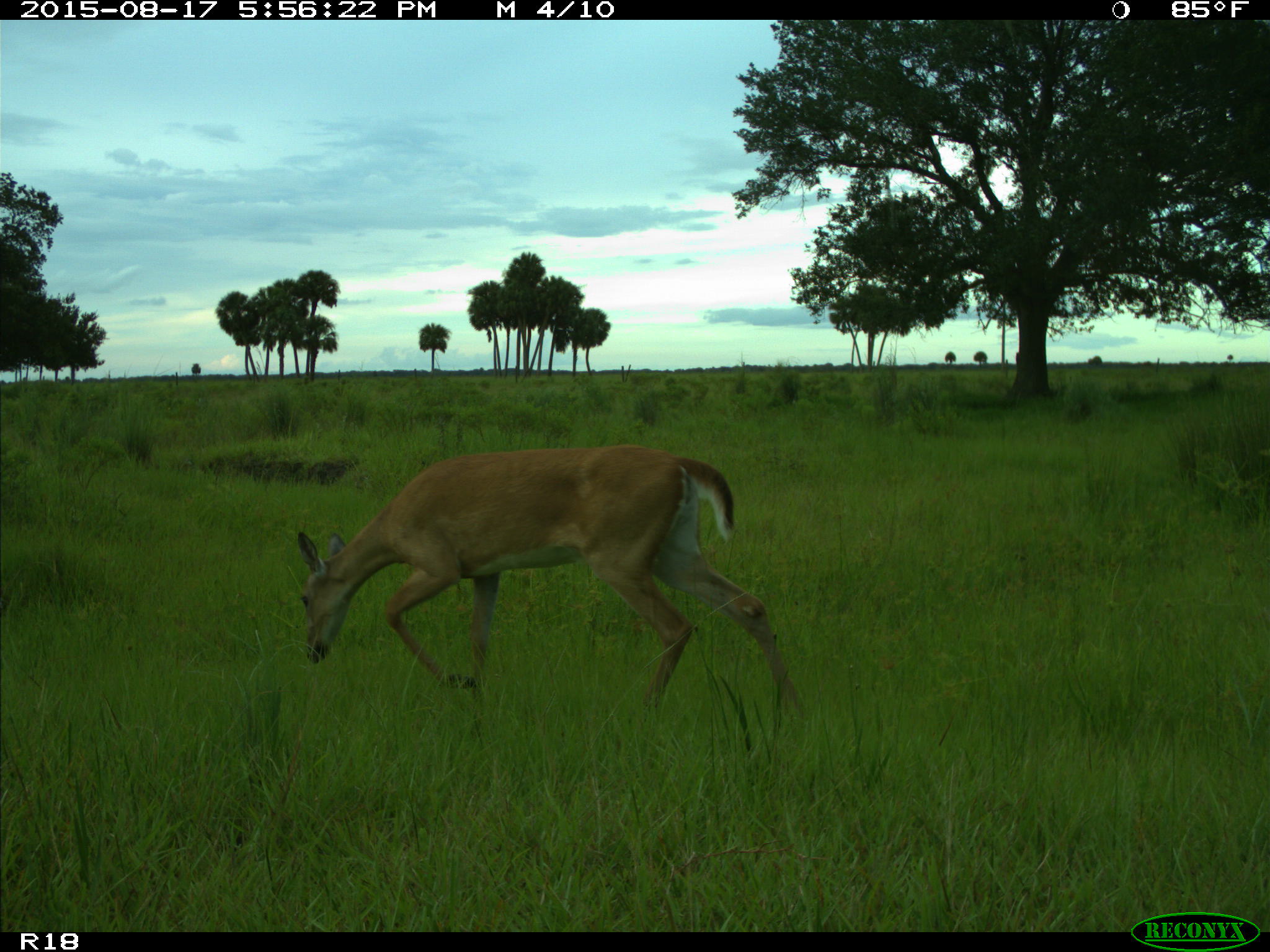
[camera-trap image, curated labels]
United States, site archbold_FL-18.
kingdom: Animalia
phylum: Chordata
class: Mammalia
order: Artiodactyla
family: Cervidae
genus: Odocoileus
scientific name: Odocoileus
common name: deer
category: unidentified deer